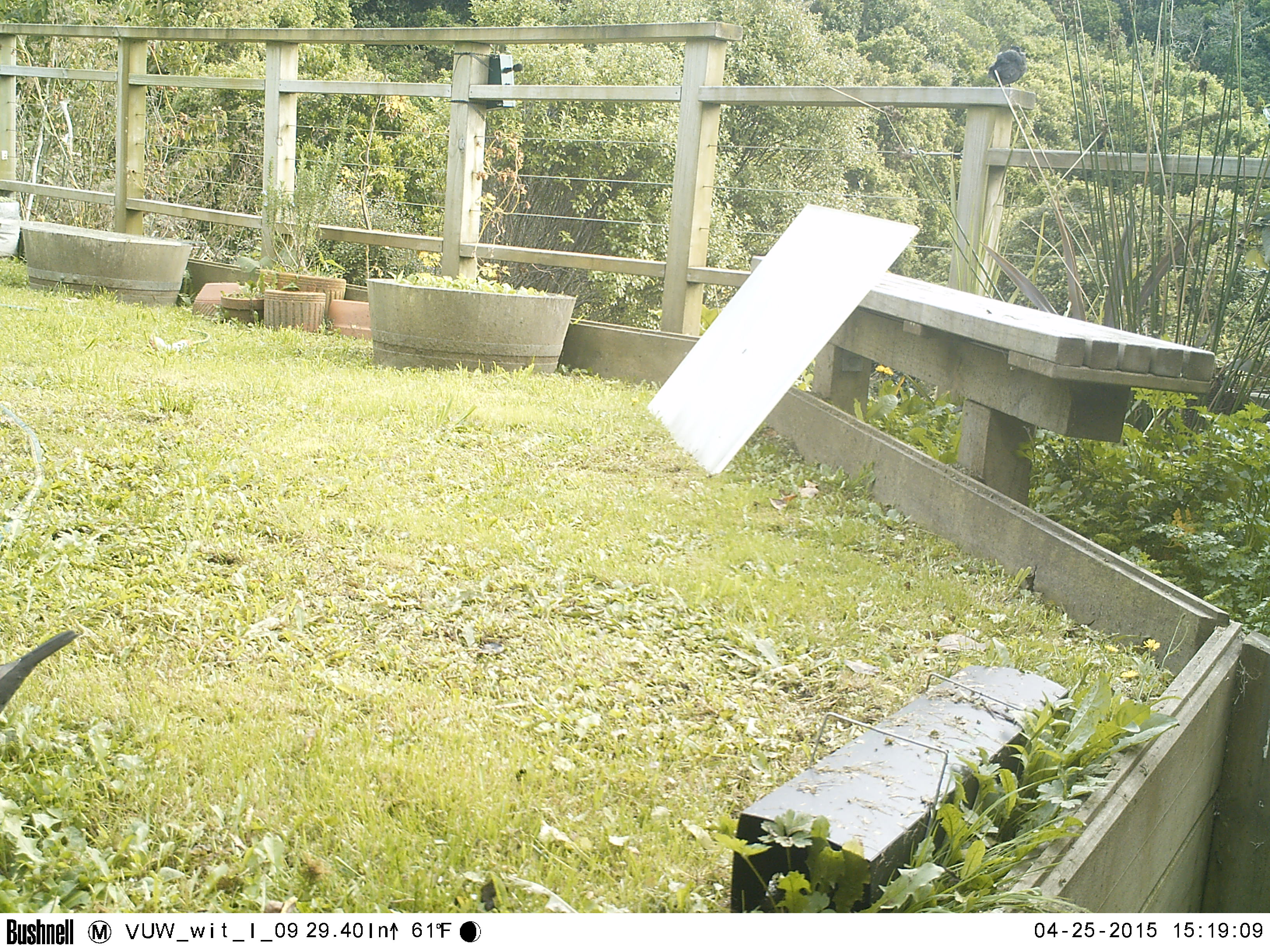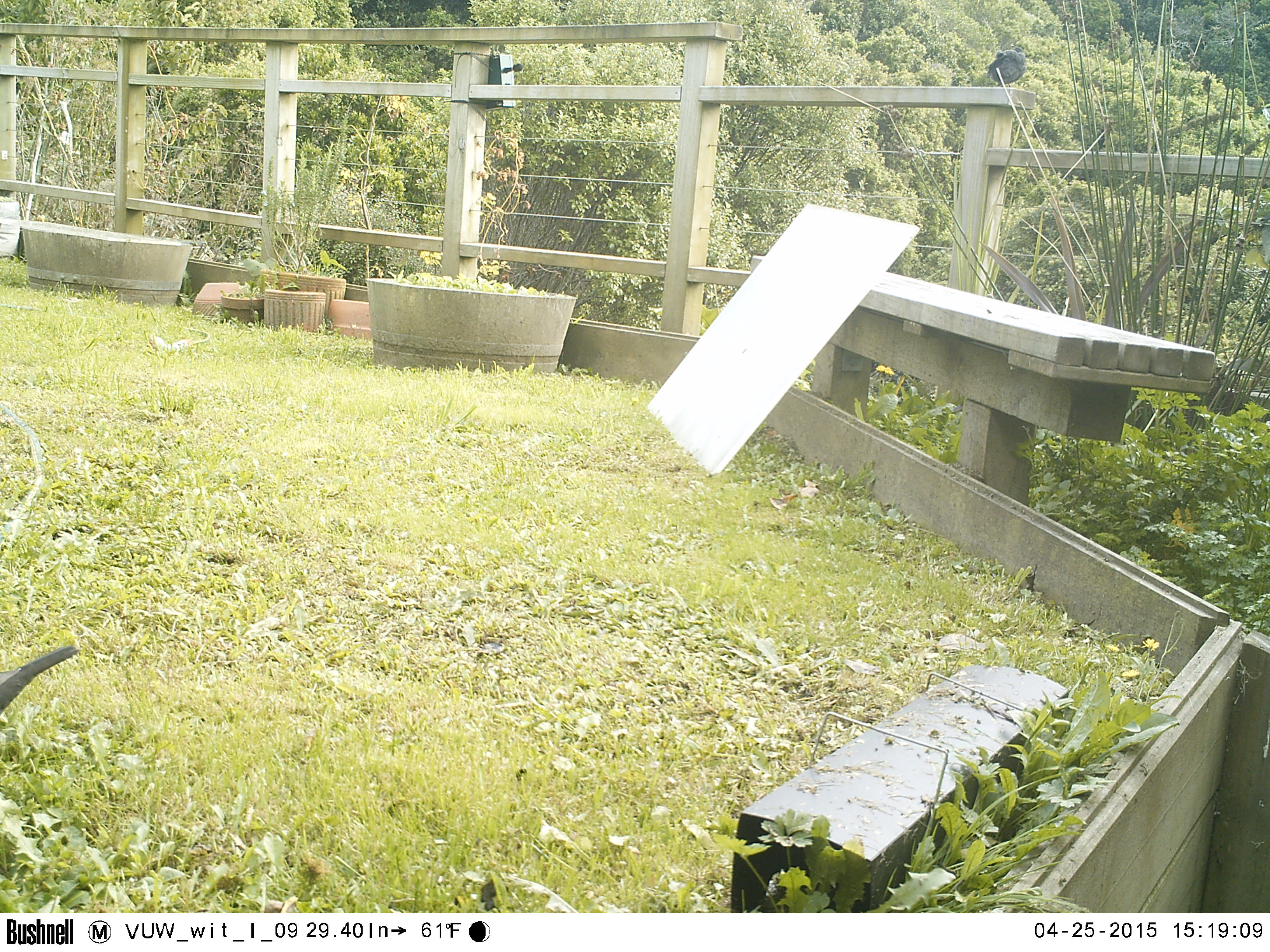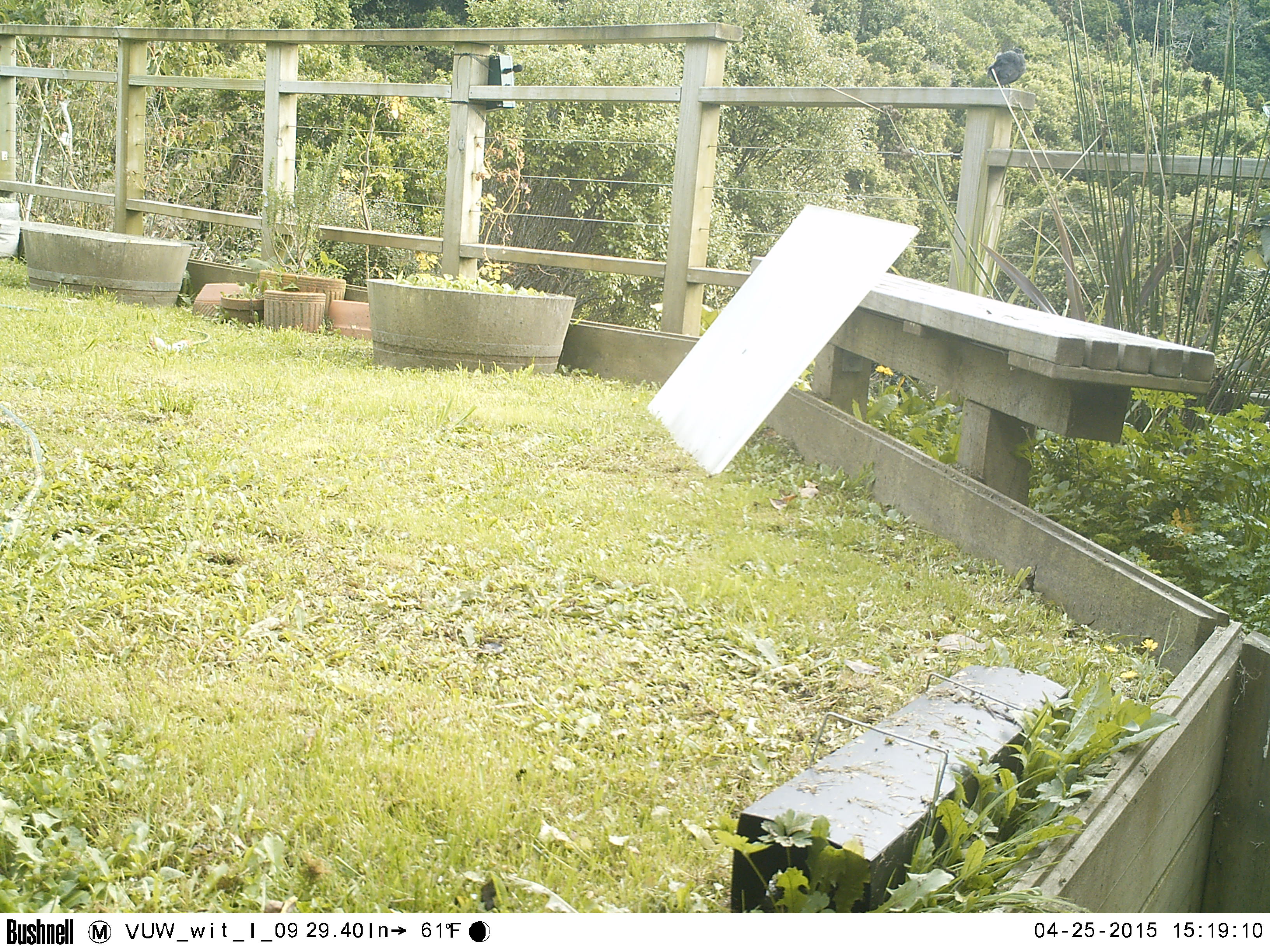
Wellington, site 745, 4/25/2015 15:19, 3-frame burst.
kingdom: Animalia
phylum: Chordata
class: Aves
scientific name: Aves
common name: bird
Bird (Aves).